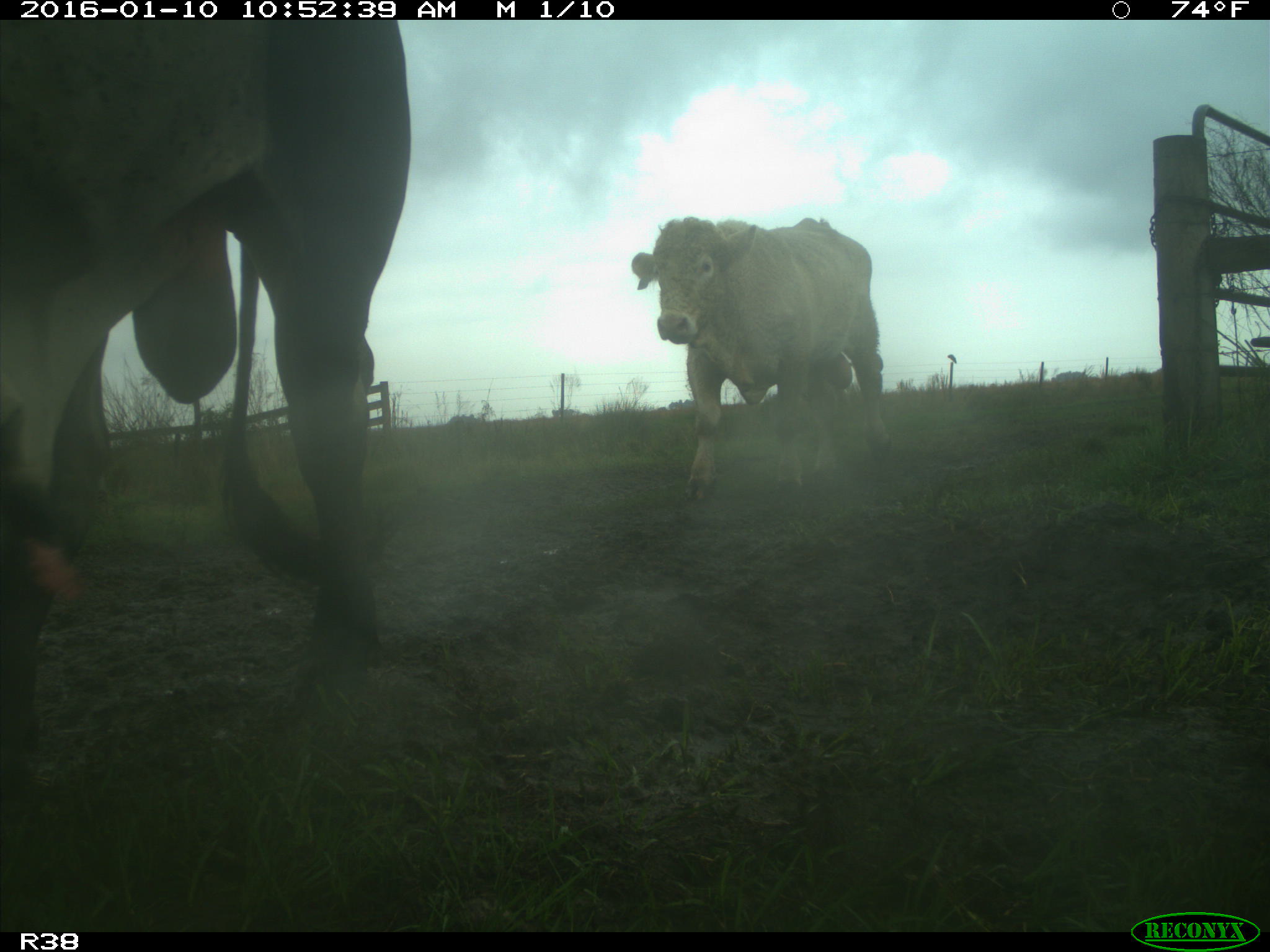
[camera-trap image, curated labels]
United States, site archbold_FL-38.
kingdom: Animalia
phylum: Chordata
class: Mammalia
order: Artiodactyla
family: Bovidae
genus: Bos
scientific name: Bos taurus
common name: domestic cow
Bos taurus (domestic cow).